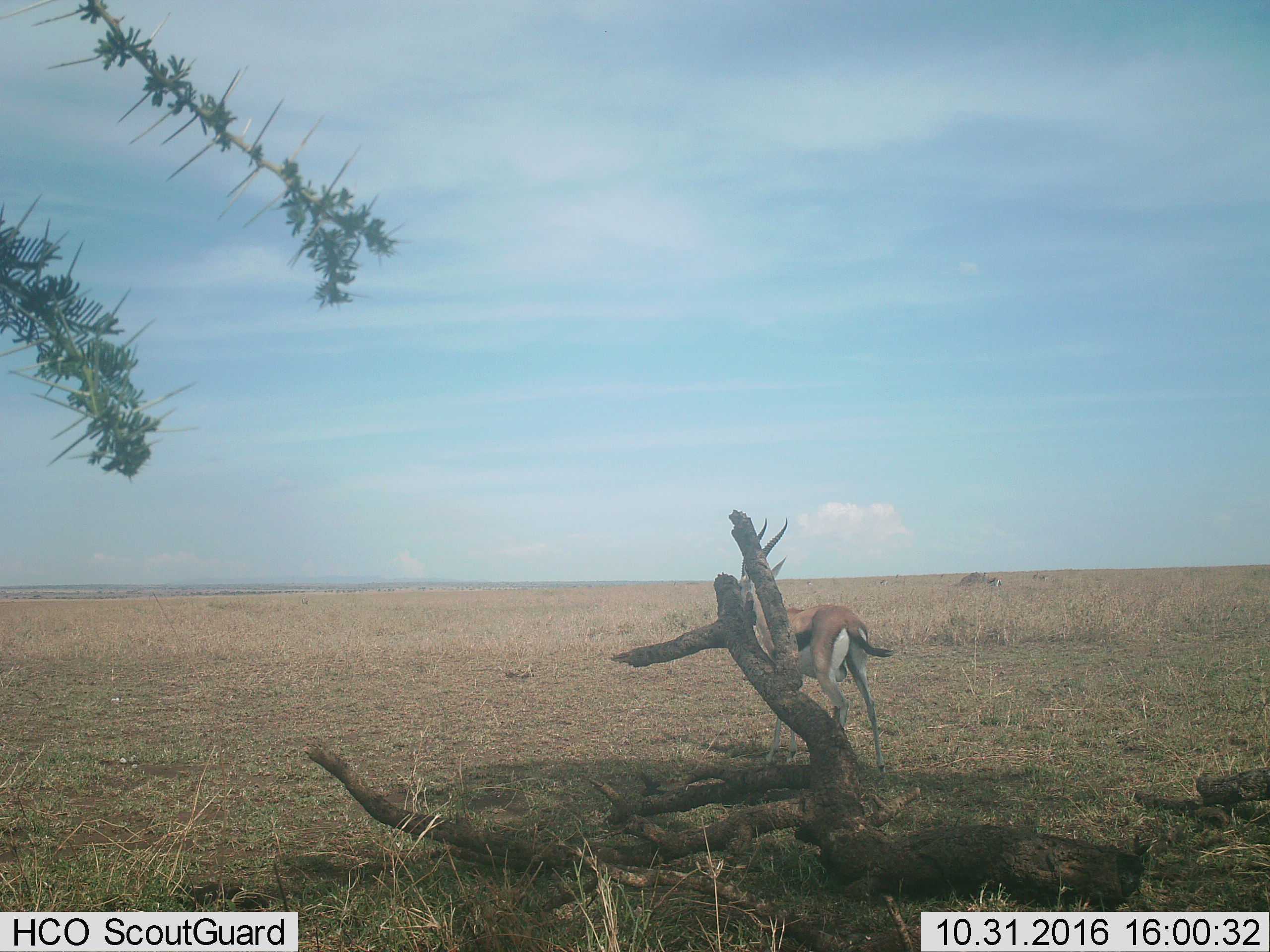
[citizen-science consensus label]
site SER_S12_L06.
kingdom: Animalia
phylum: Chordata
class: Mammalia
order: Artiodactyla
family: Bovidae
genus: Eudorcas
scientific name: Eudorcas thomsonii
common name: thomson's gazelle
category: gazellethomsons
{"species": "gazellethomsons (thomson's gazelle) (Eudorcas thomsonii)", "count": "1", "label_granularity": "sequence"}